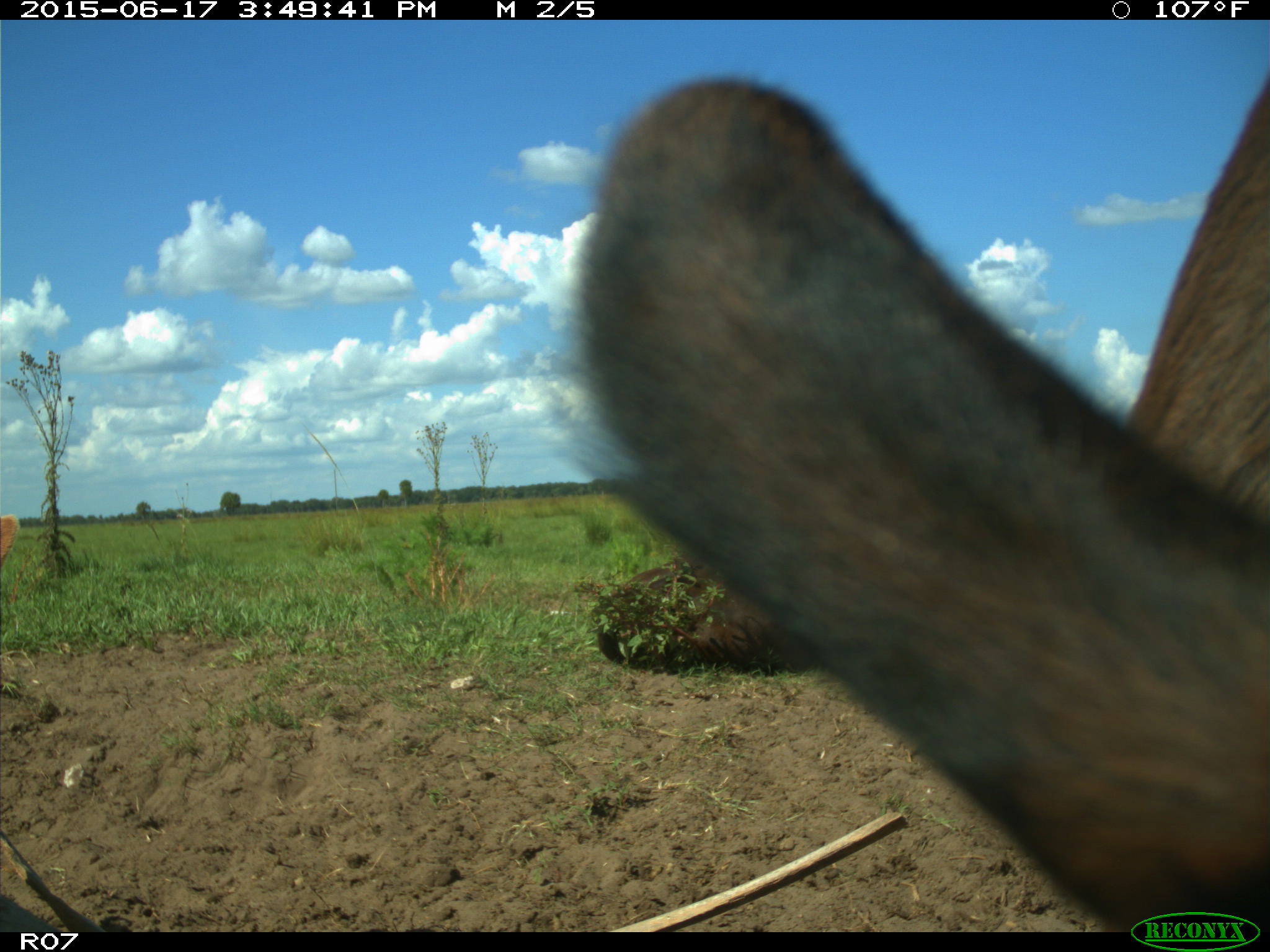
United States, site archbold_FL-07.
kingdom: Animalia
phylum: Chordata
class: Mammalia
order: Artiodactyla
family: Bovidae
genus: Bos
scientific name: Bos taurus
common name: domestic cow